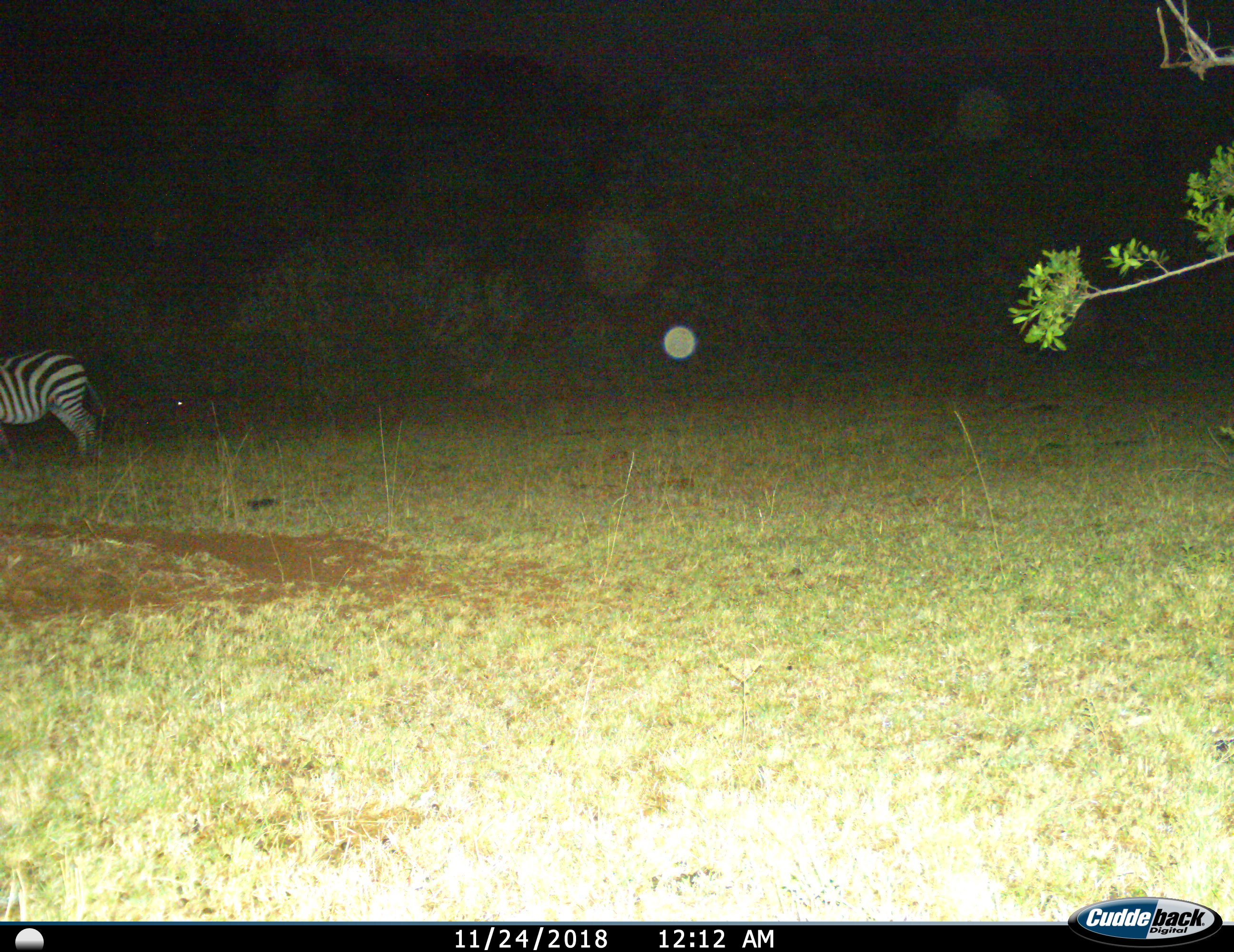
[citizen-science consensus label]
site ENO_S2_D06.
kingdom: Animalia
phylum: Chordata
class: Mammalia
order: Perissodactyla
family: Equidae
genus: Equus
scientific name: Equus quagga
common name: plains zebra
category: zebraplains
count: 1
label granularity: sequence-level